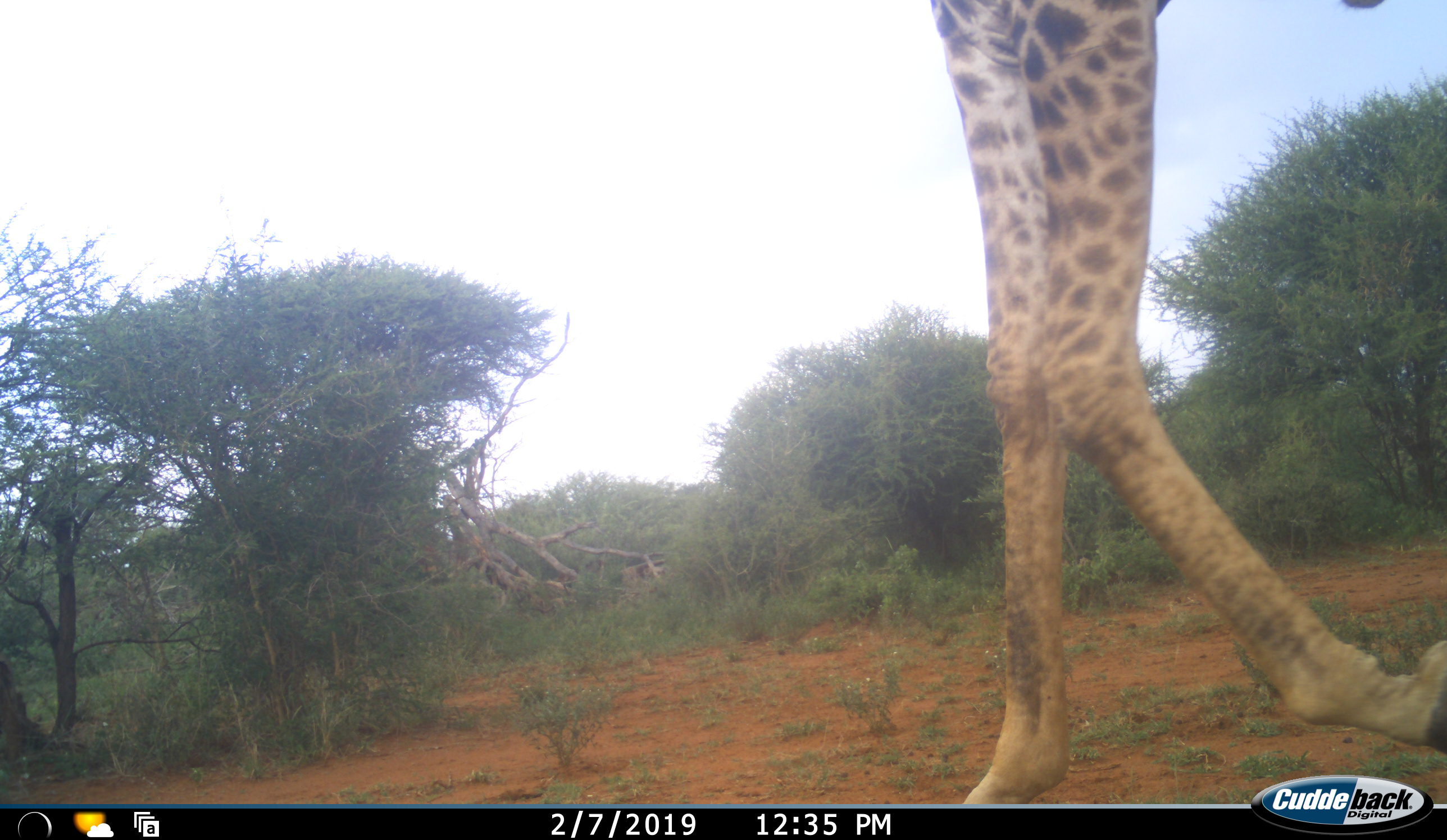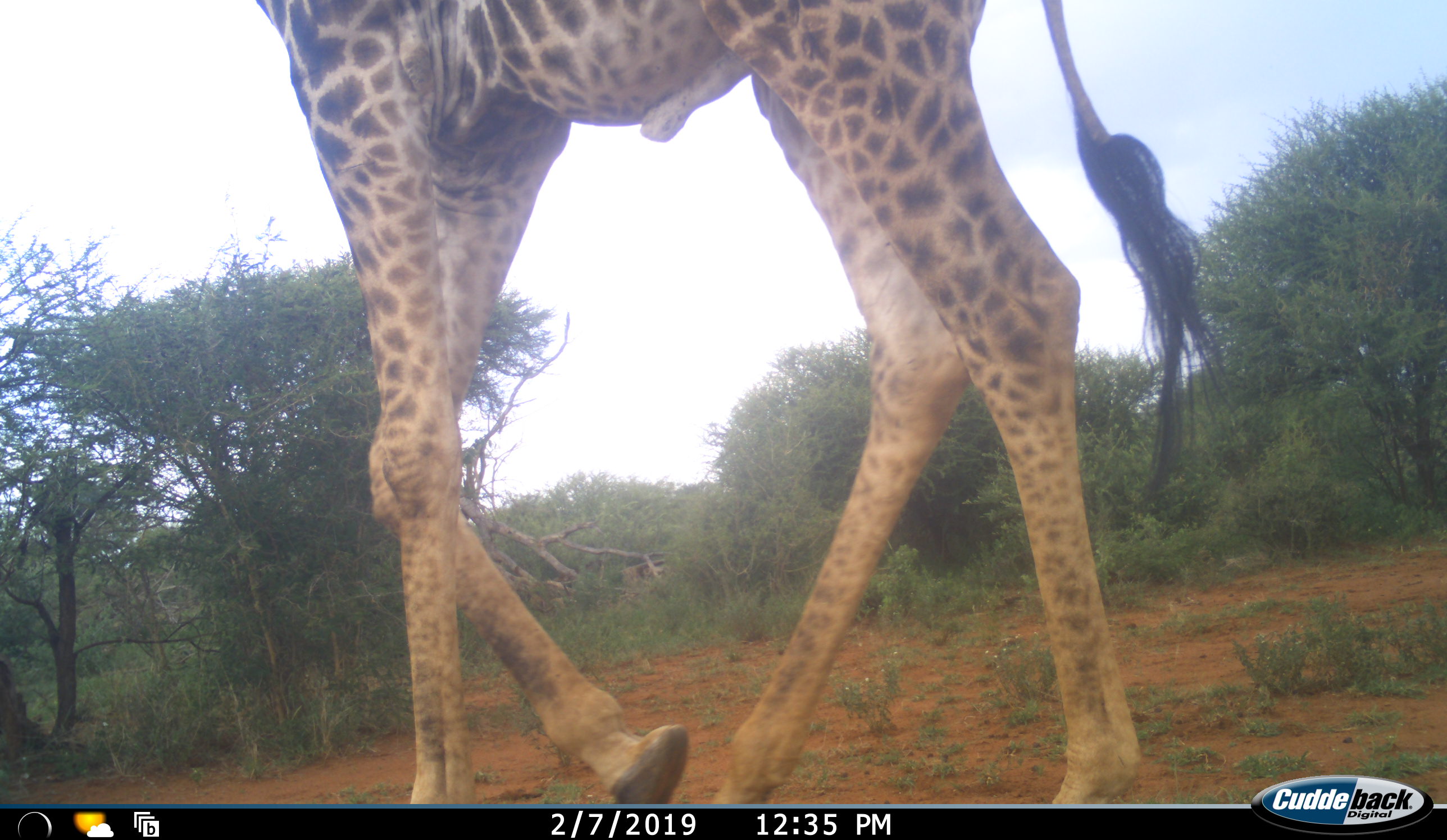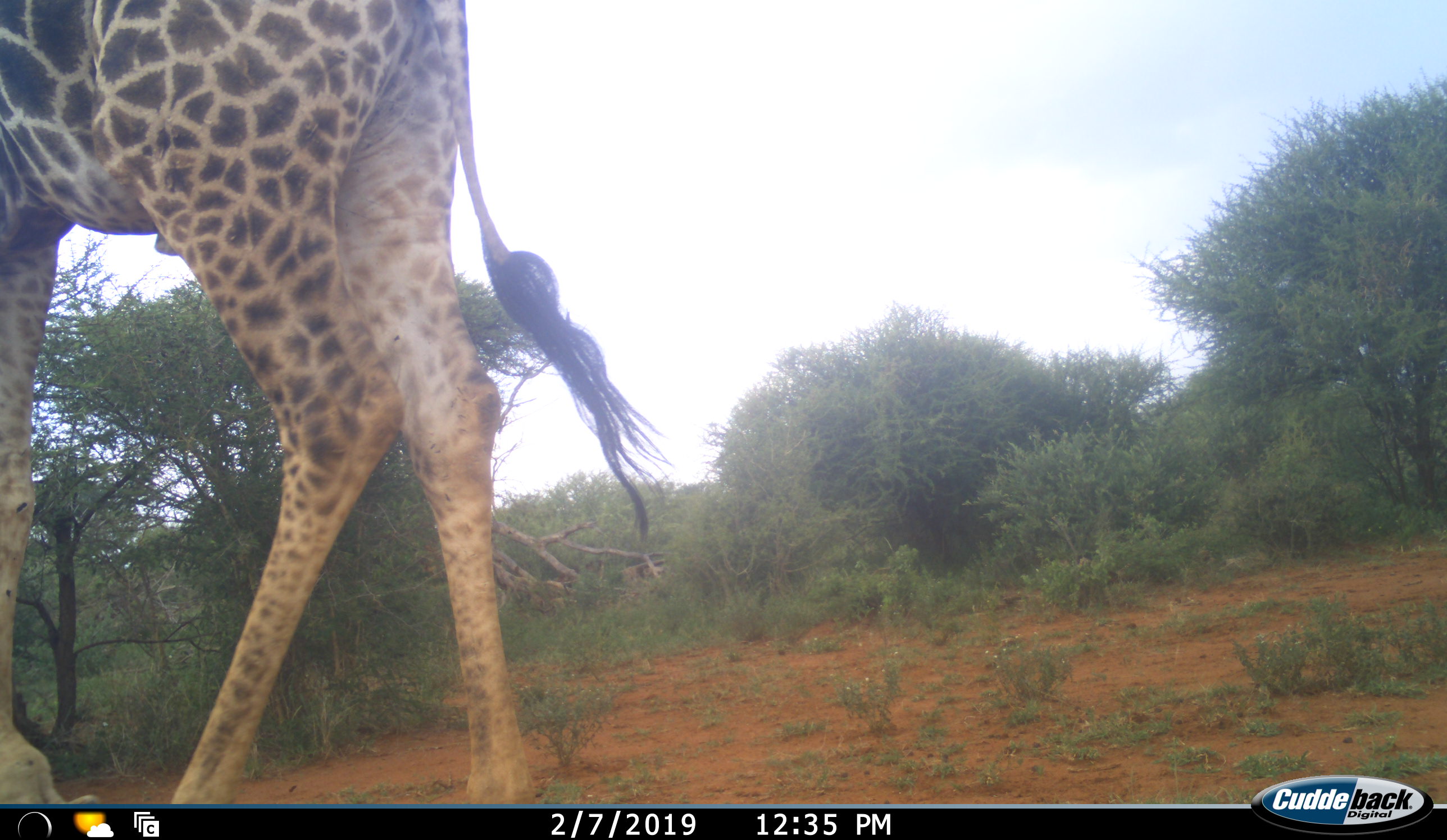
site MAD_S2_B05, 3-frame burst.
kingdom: Animalia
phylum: Chordata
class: Mammalia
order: Artiodactyla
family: Giraffidae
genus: Giraffa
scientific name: Giraffa camelopardalis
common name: giraffe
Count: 1.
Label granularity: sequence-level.